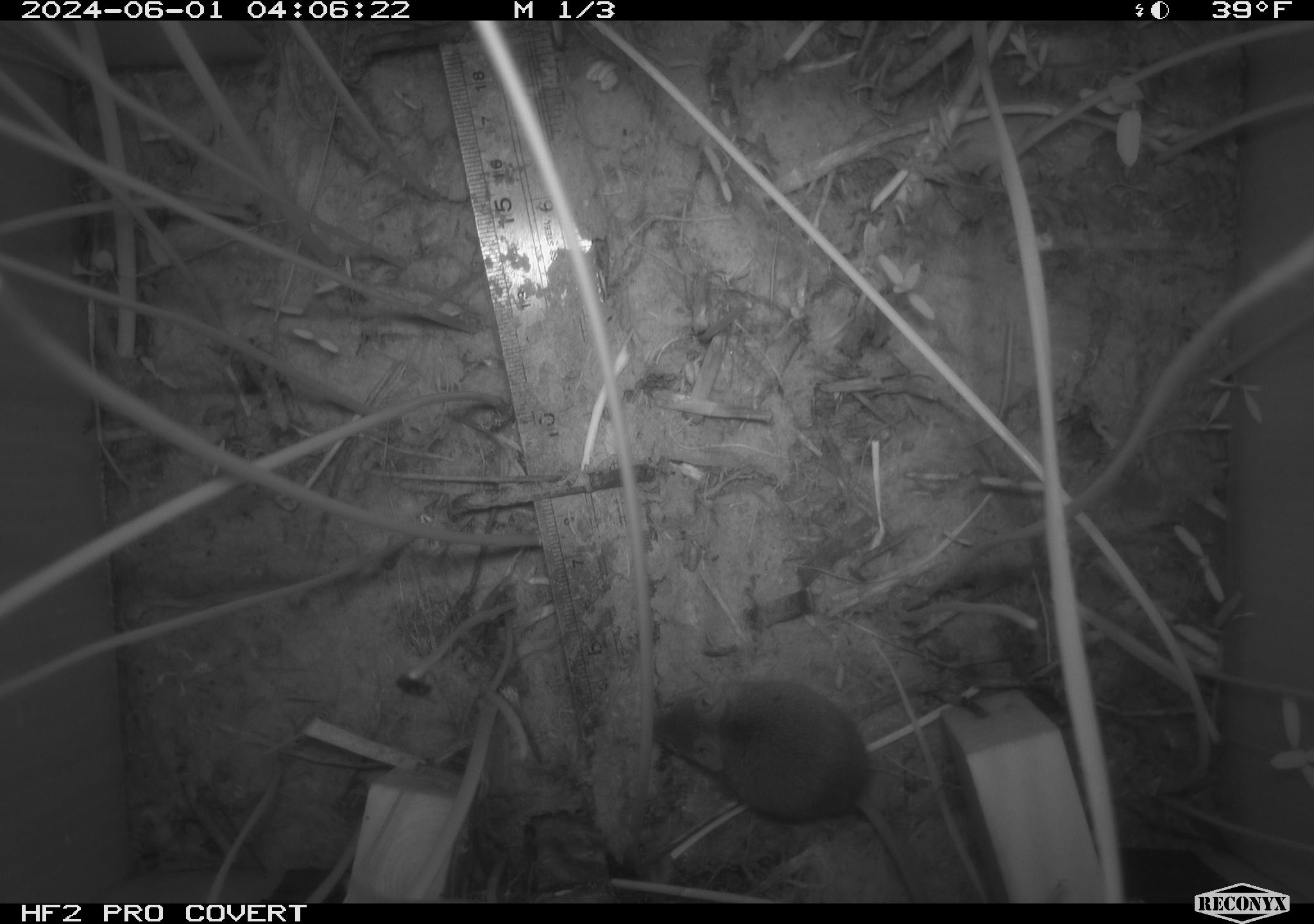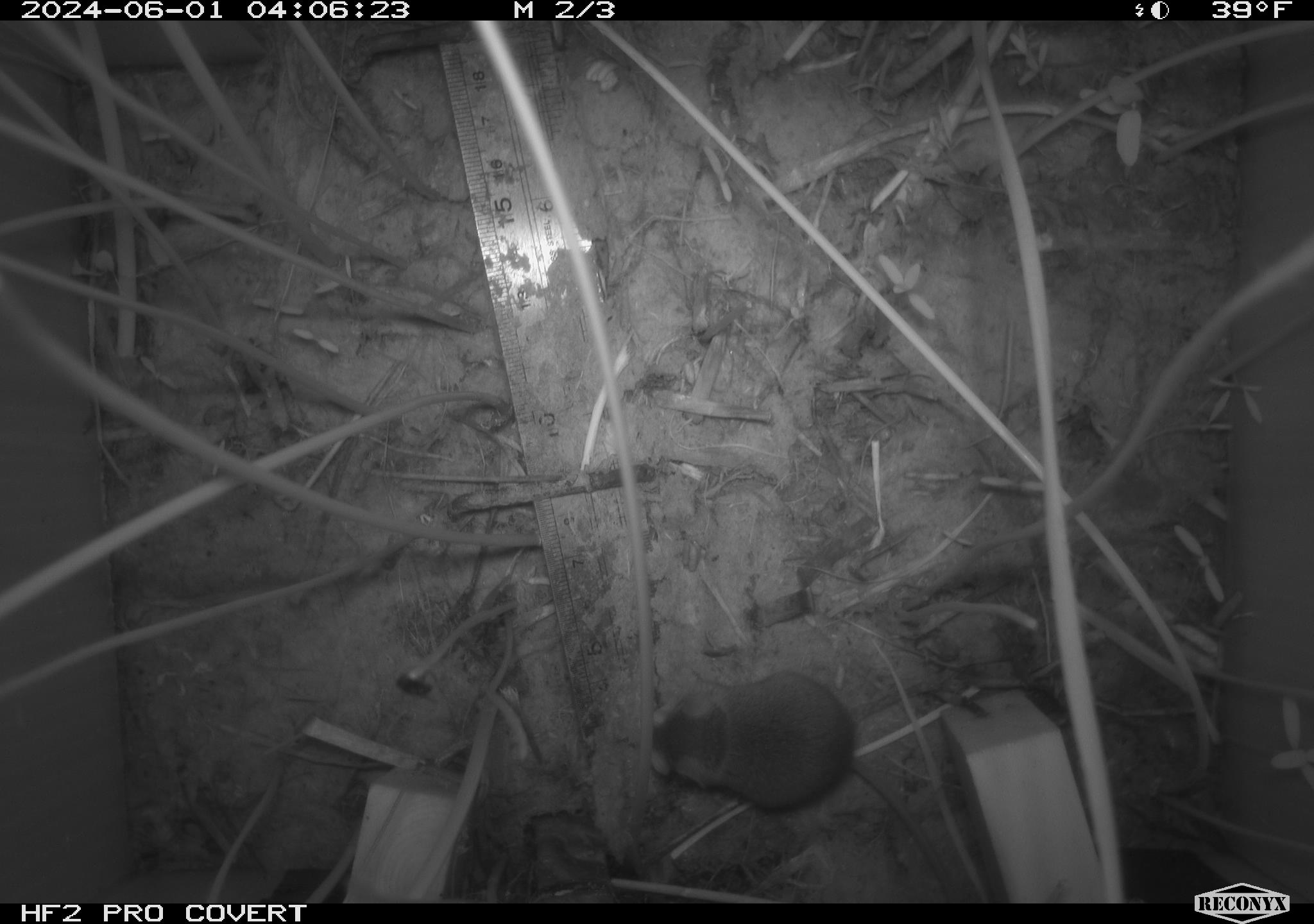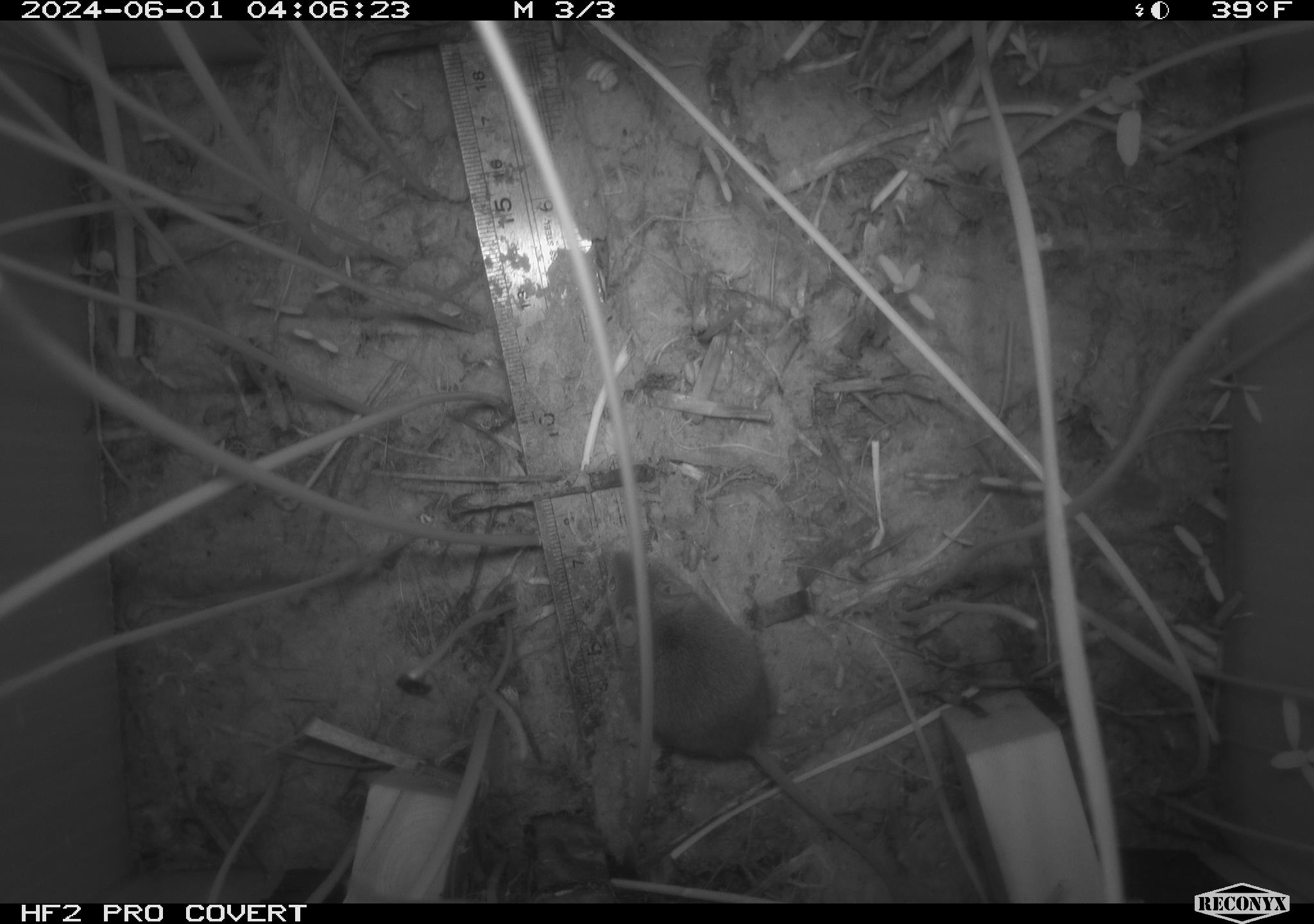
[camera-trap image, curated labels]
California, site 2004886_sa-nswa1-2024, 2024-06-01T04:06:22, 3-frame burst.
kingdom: Animalia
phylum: Chordata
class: Mammalia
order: Rodentia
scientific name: Rodentia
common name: rodent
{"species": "rodent (Rodentia)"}